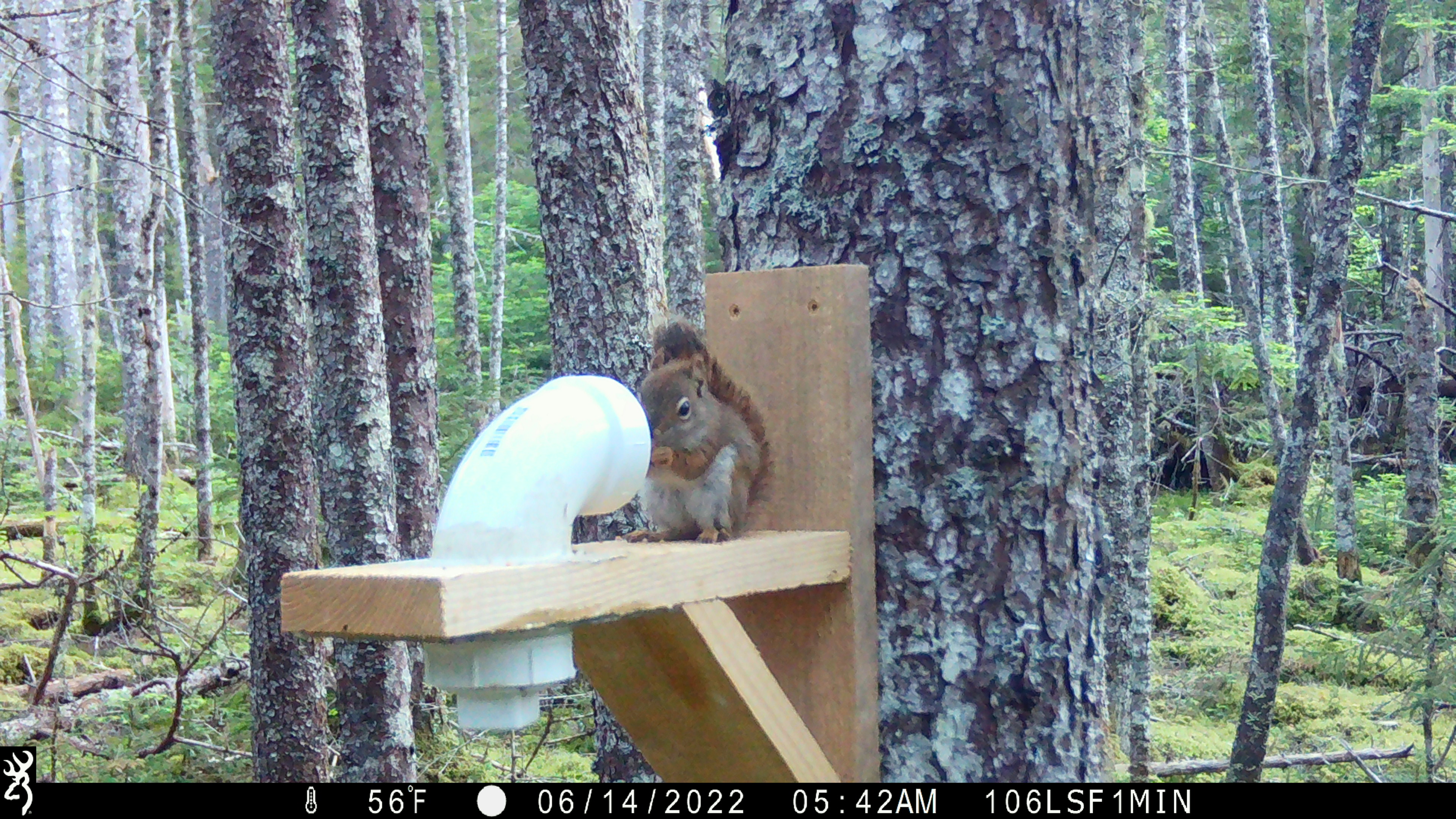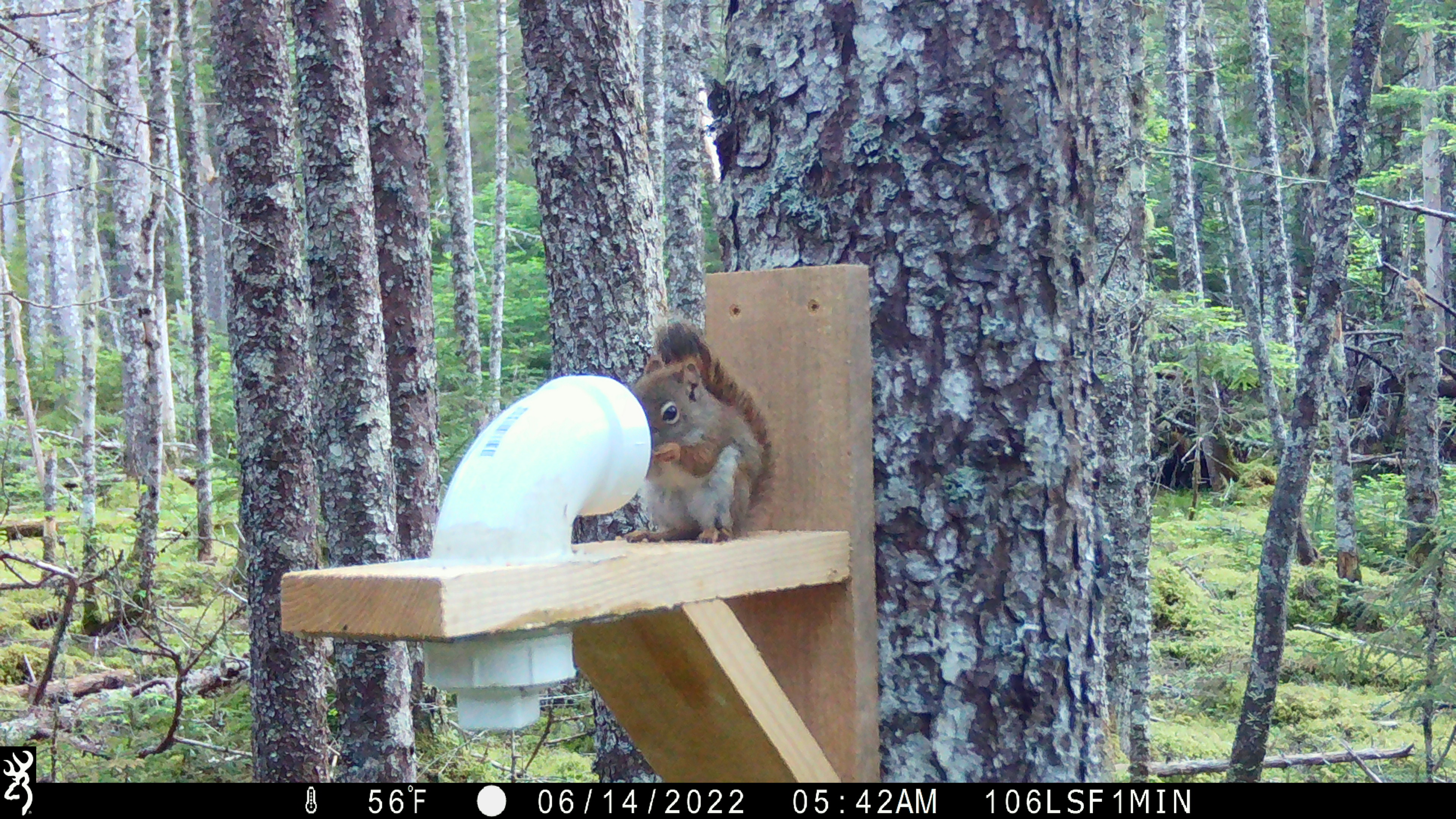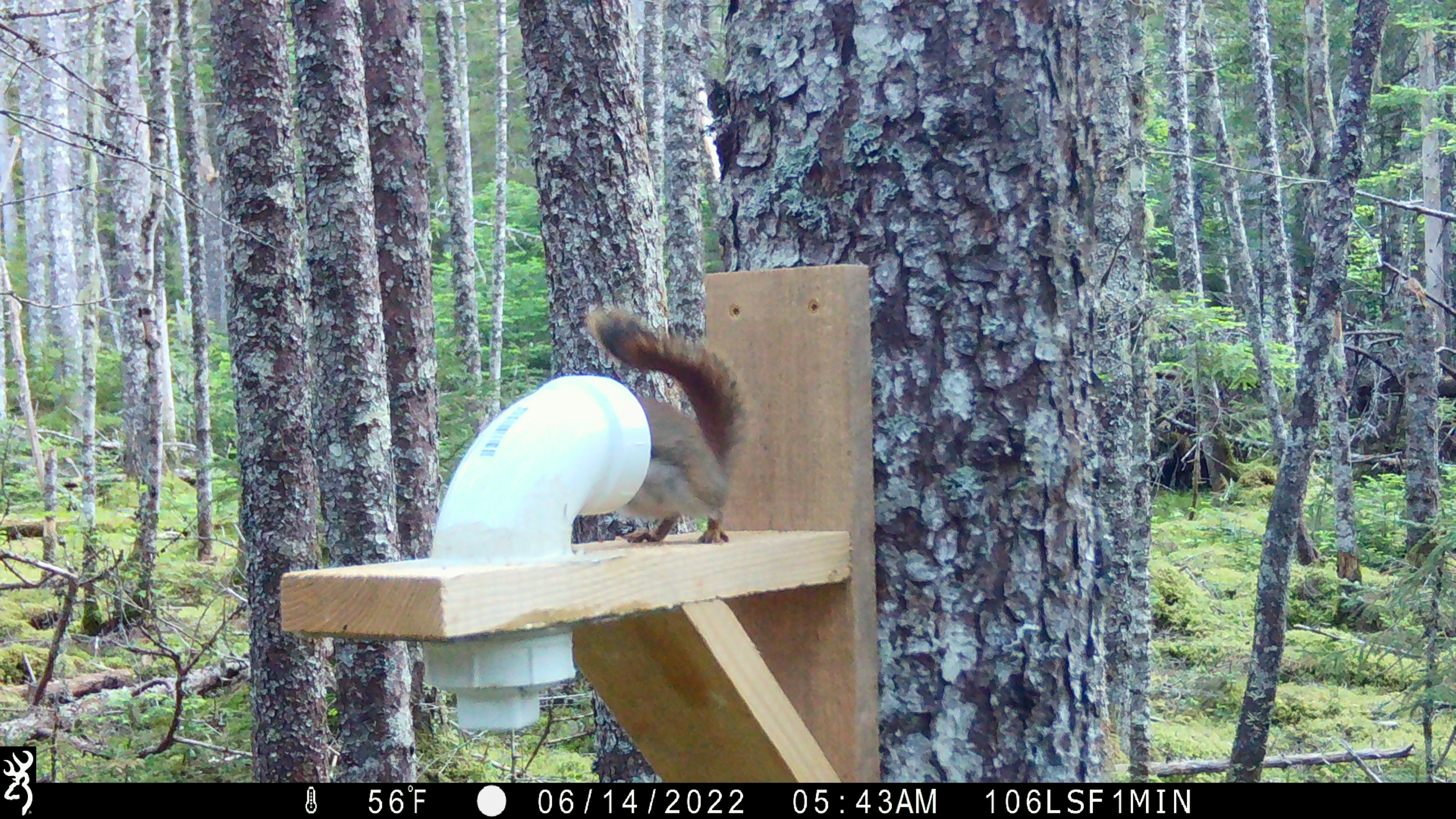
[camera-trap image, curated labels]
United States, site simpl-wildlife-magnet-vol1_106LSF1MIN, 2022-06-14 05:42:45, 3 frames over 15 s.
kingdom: Animalia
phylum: Chordata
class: Mammalia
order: Rodentia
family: Sciuridae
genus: Tamiasciurus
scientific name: Tamiasciurus hudsonicus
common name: red squirrel